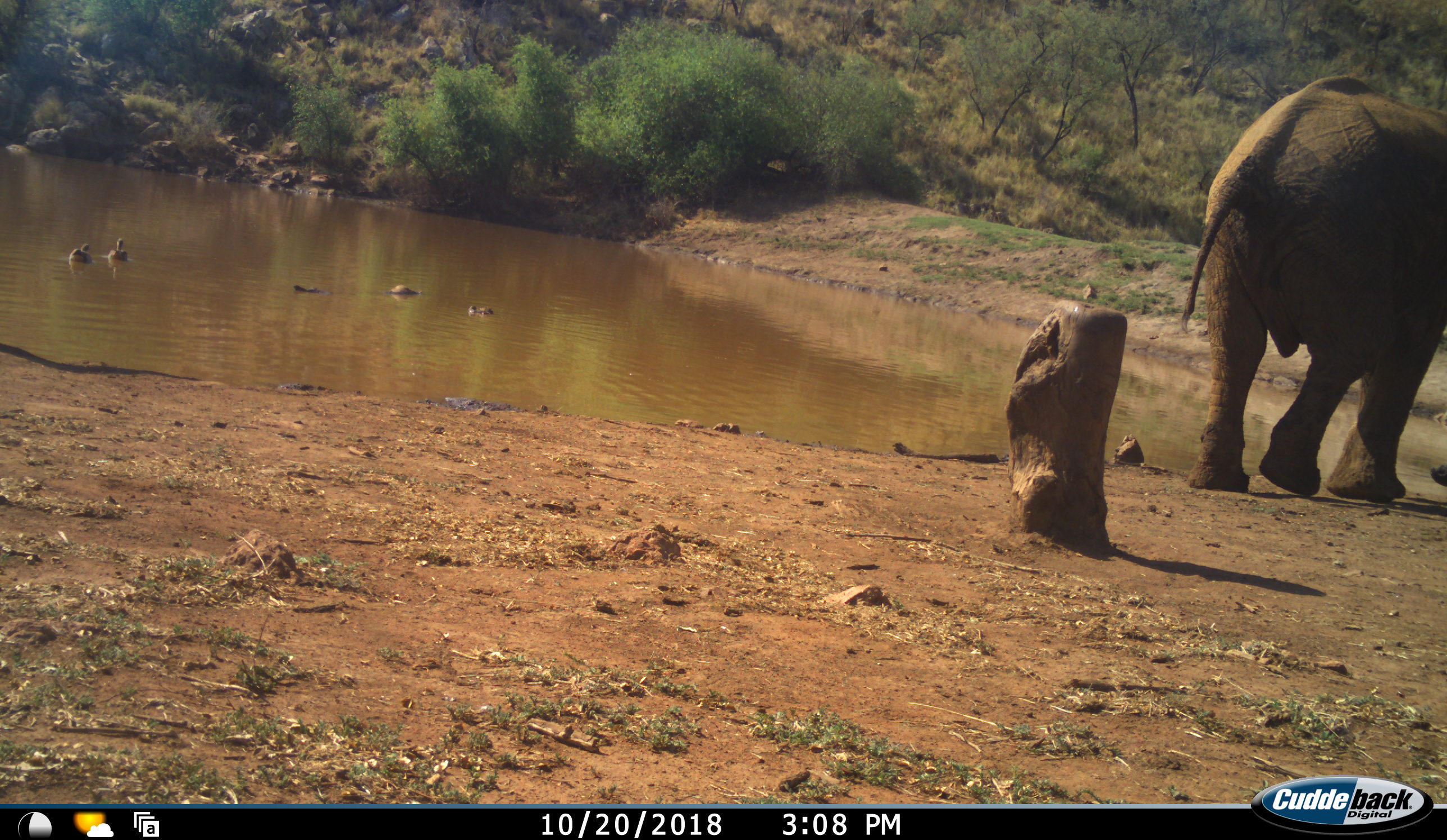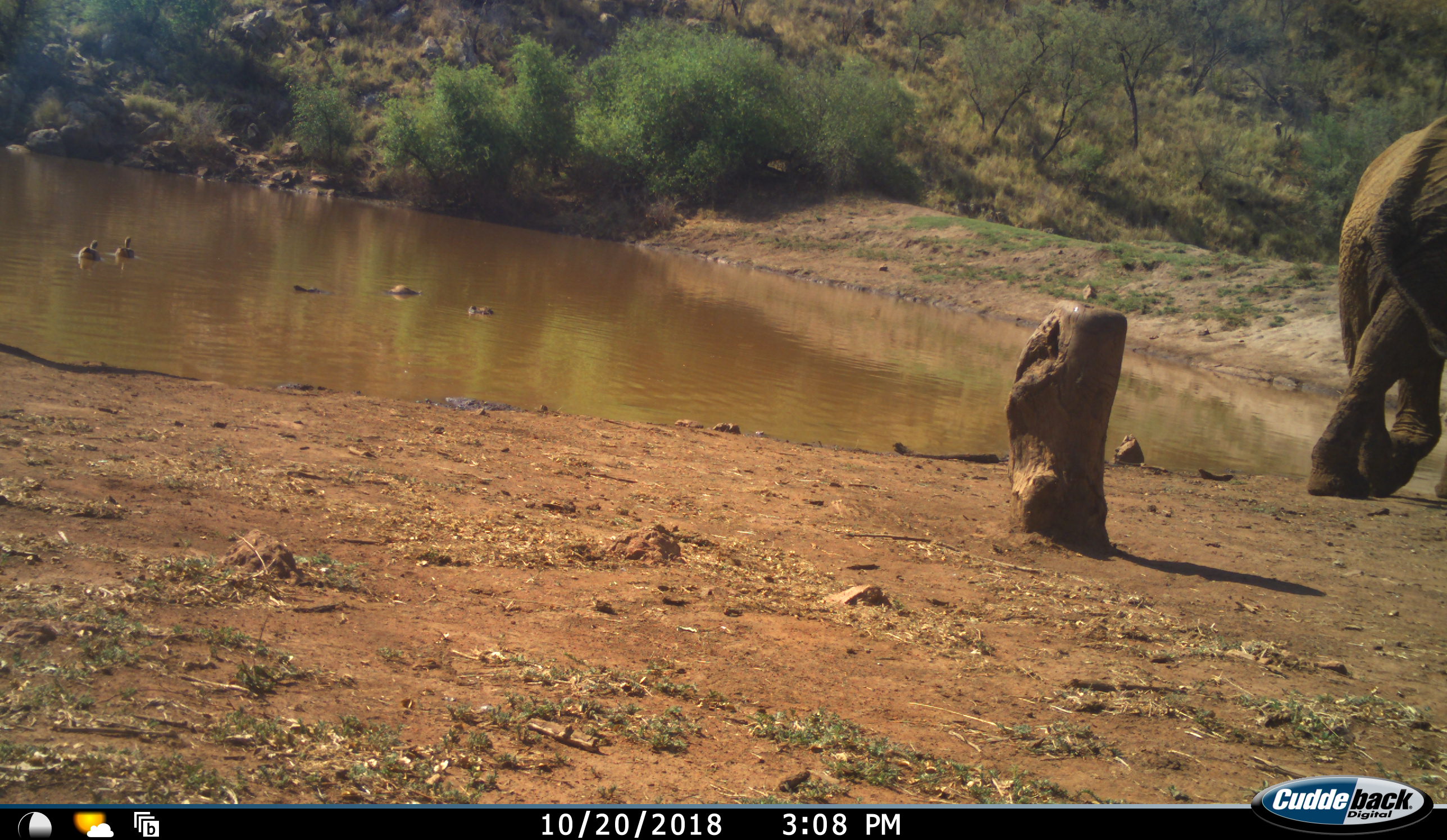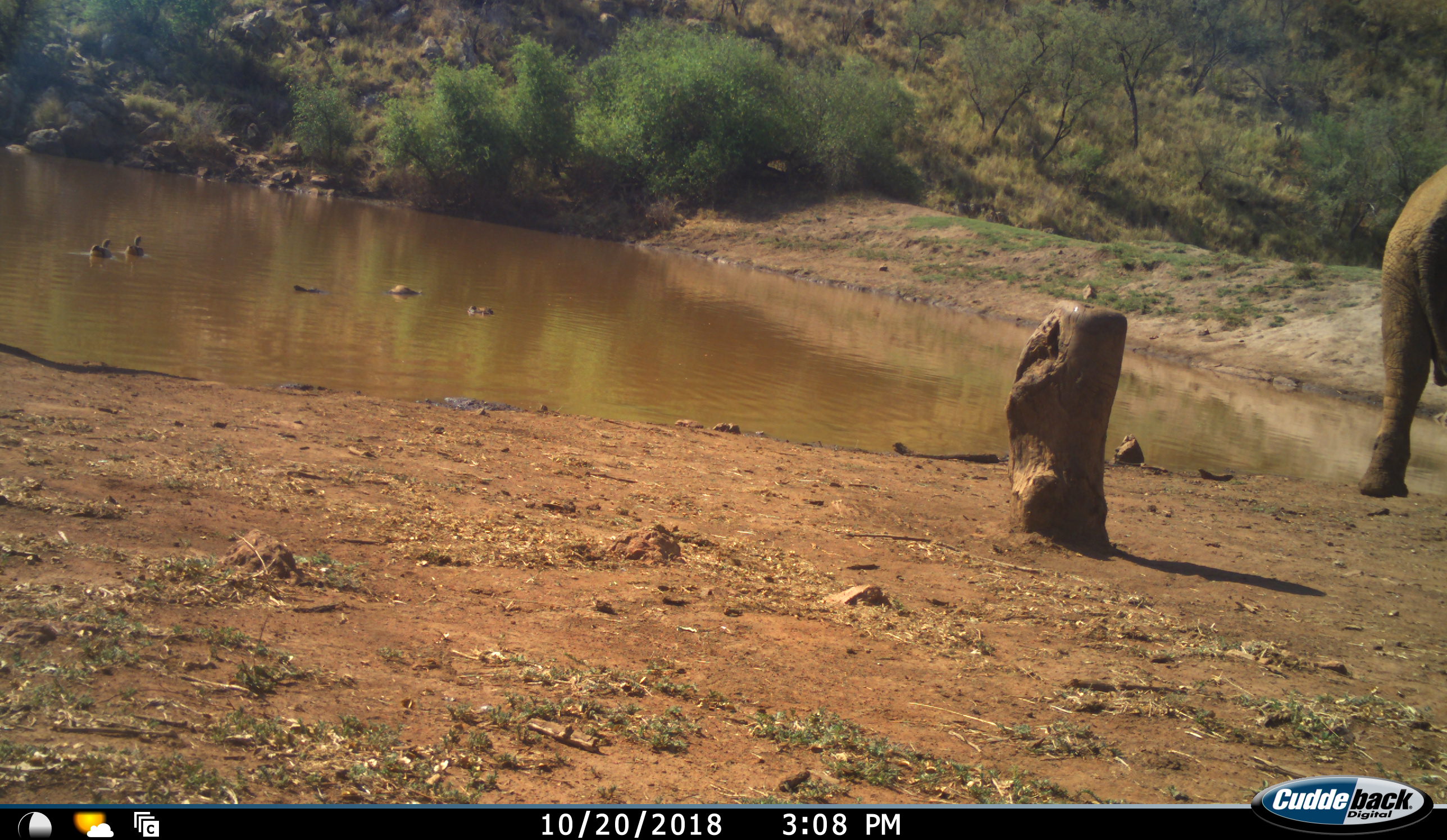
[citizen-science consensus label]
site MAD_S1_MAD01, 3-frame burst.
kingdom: Animalia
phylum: Chordata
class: Aves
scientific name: Aves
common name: bird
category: birdother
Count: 2.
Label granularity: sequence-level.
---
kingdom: Animalia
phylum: Chordata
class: Mammalia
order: Proboscidea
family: Elephantidae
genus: Loxodonta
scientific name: Loxodonta africana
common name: african bush elephant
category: elephant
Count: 1.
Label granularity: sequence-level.